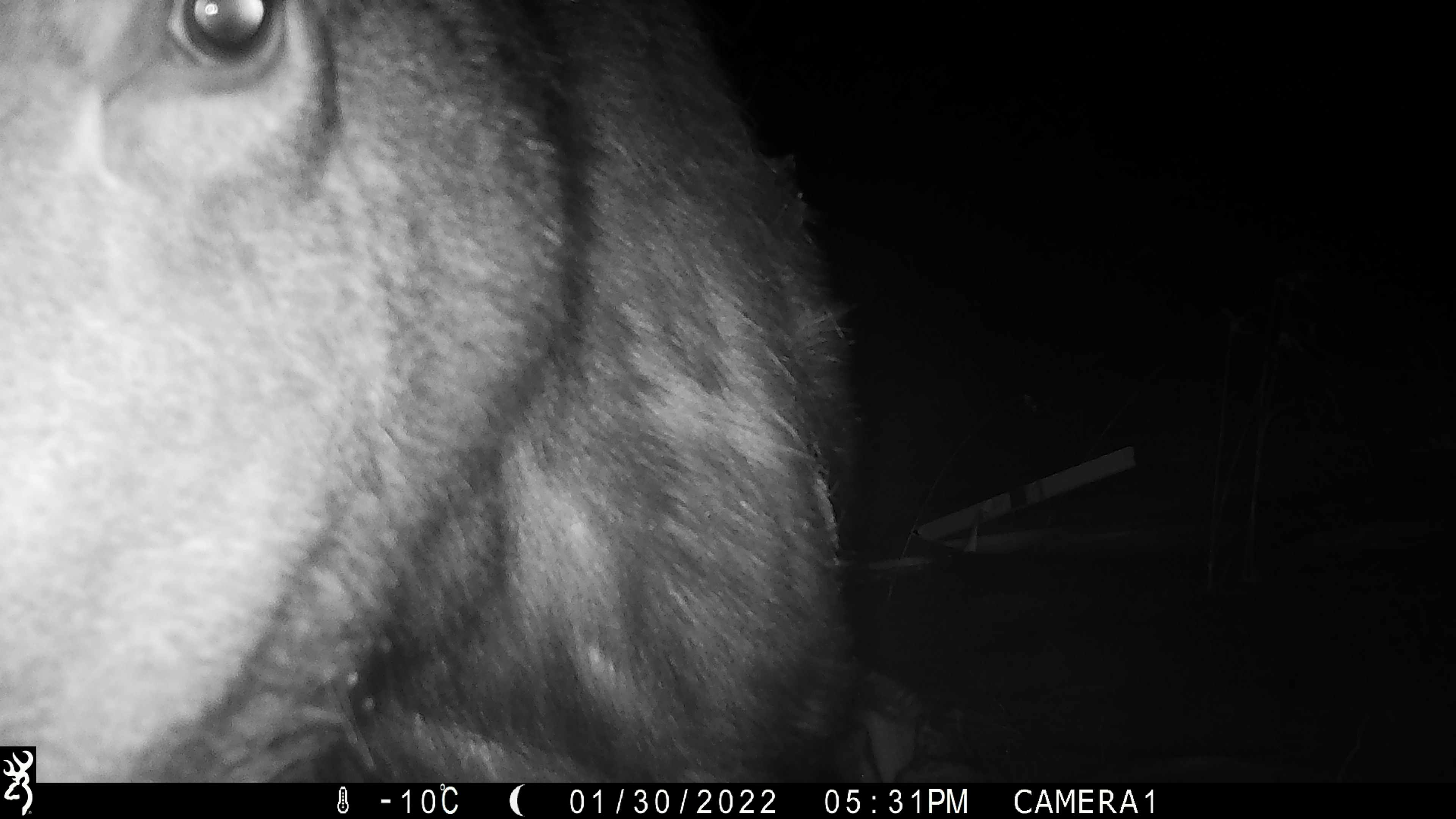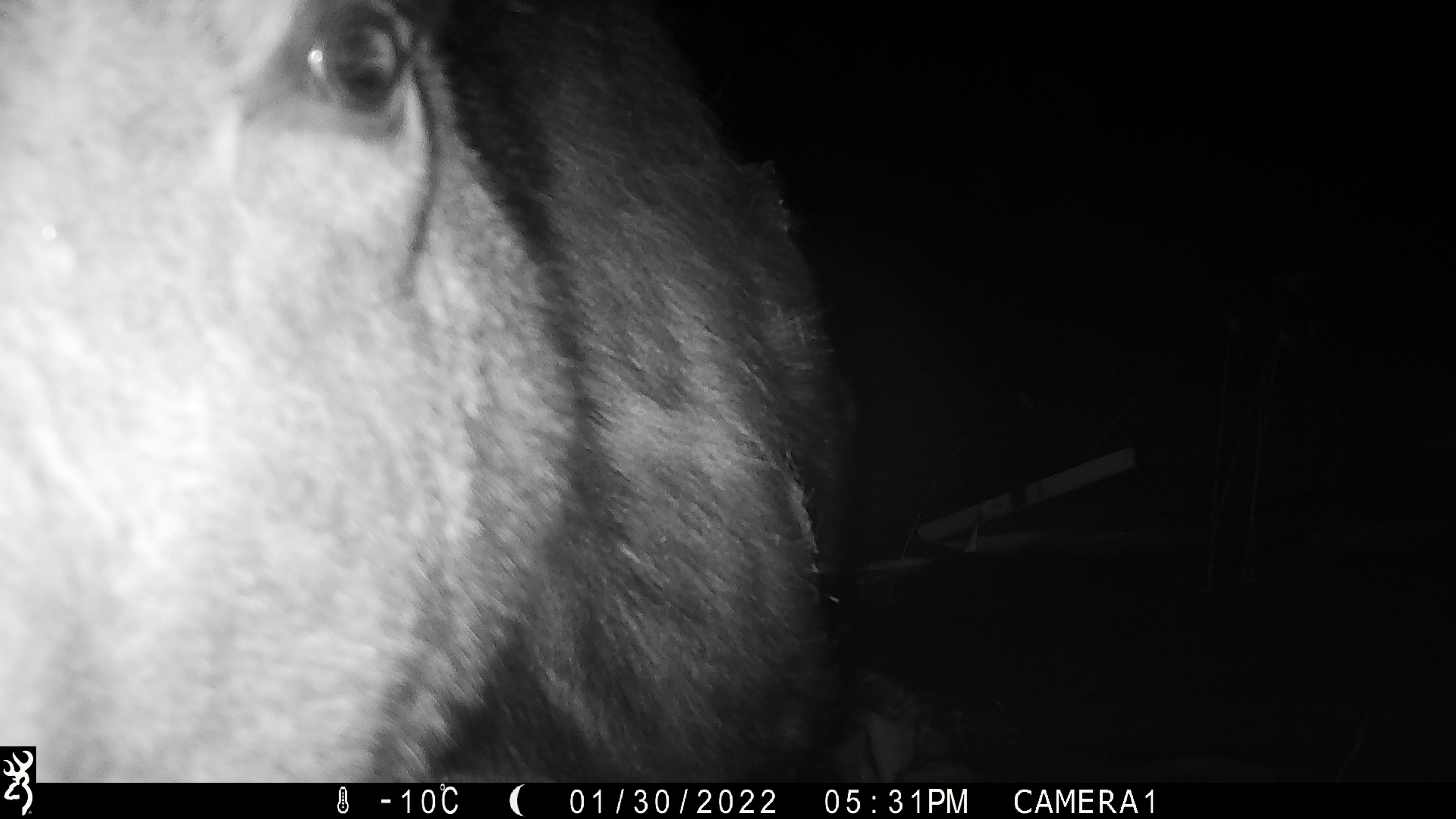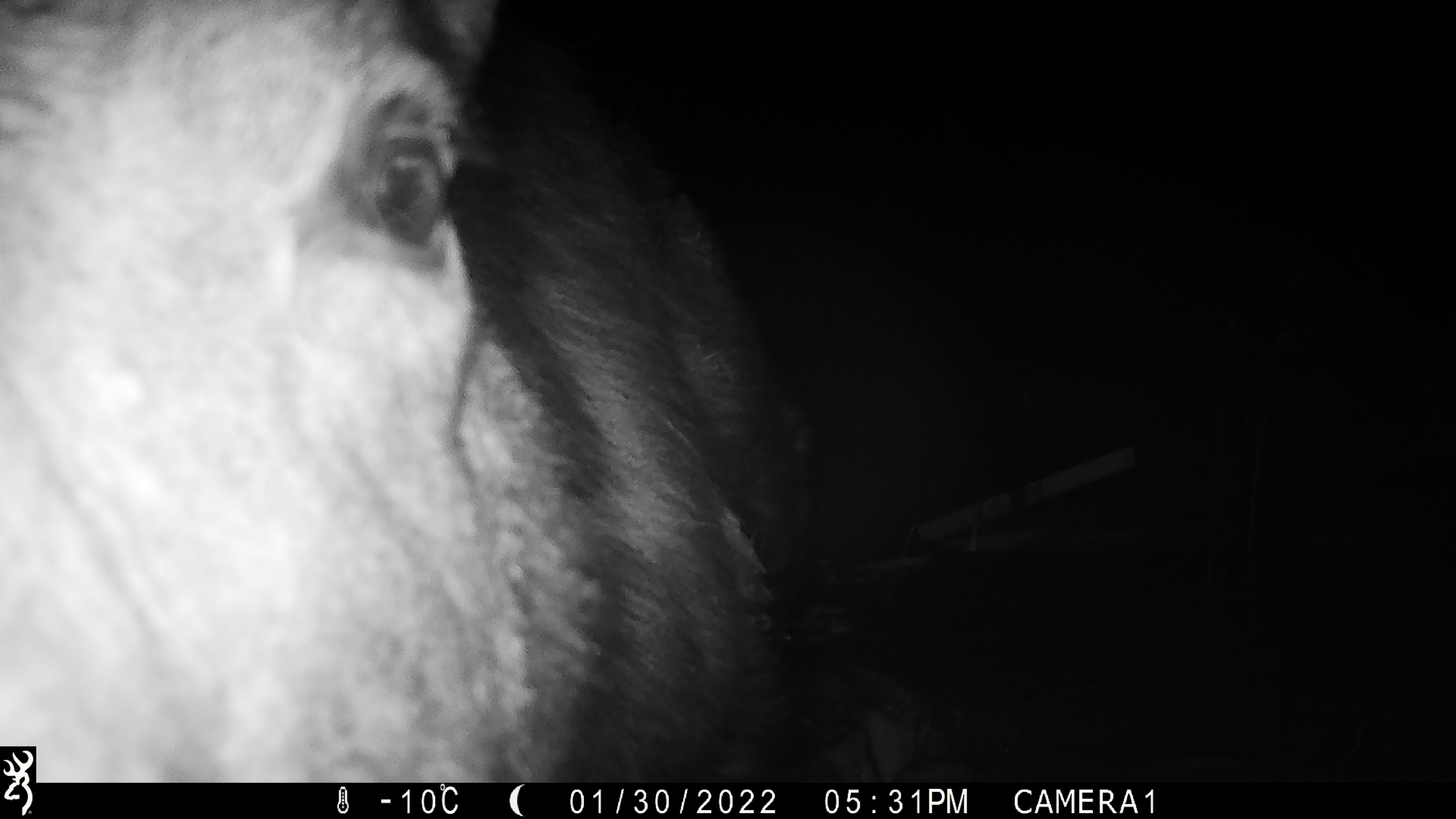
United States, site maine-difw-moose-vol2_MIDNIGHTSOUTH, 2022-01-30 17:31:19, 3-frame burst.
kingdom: Animalia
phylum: Chordata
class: Mammalia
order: Artiodactyla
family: Cervidae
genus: Alces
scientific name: Alces alces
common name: moose